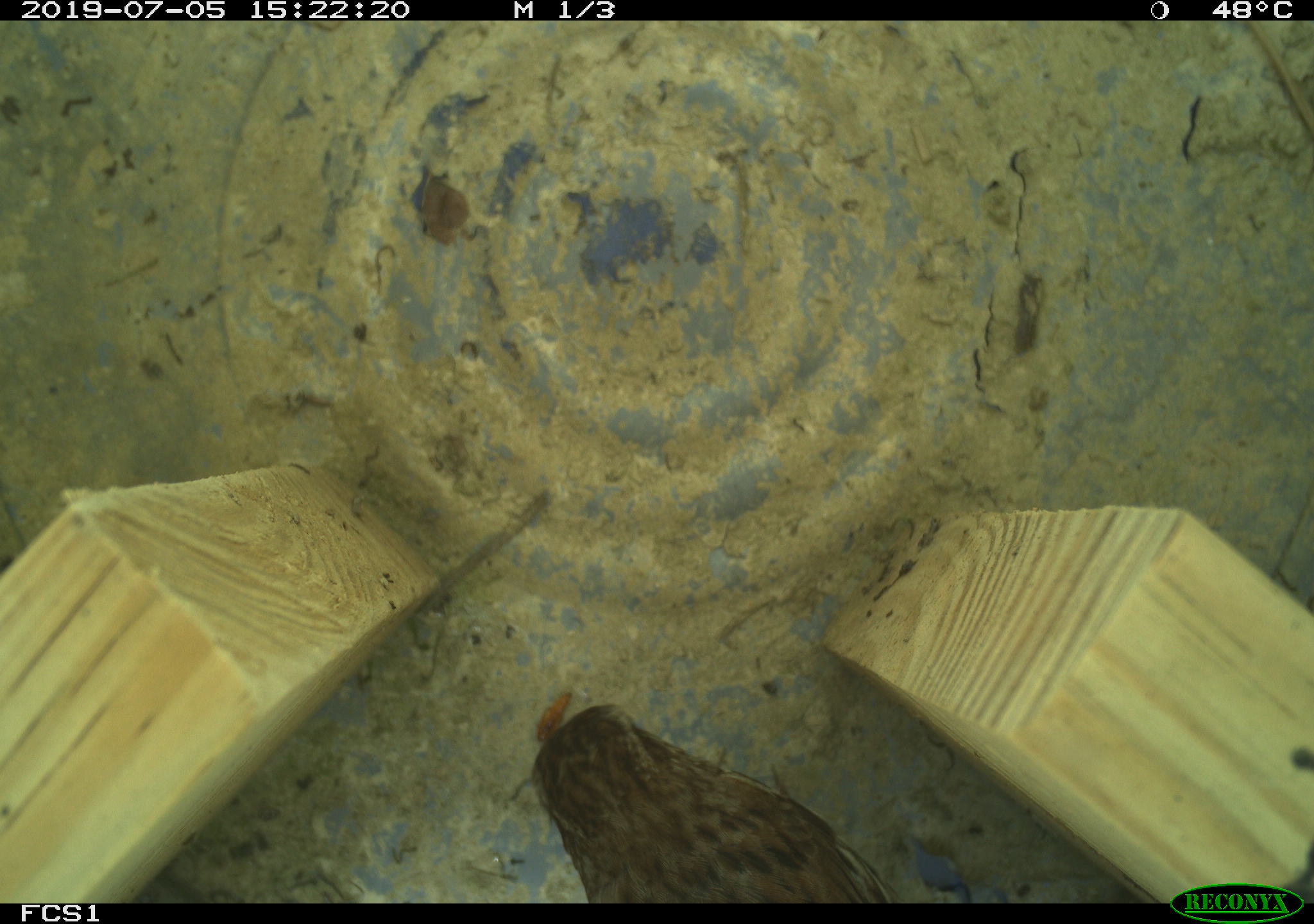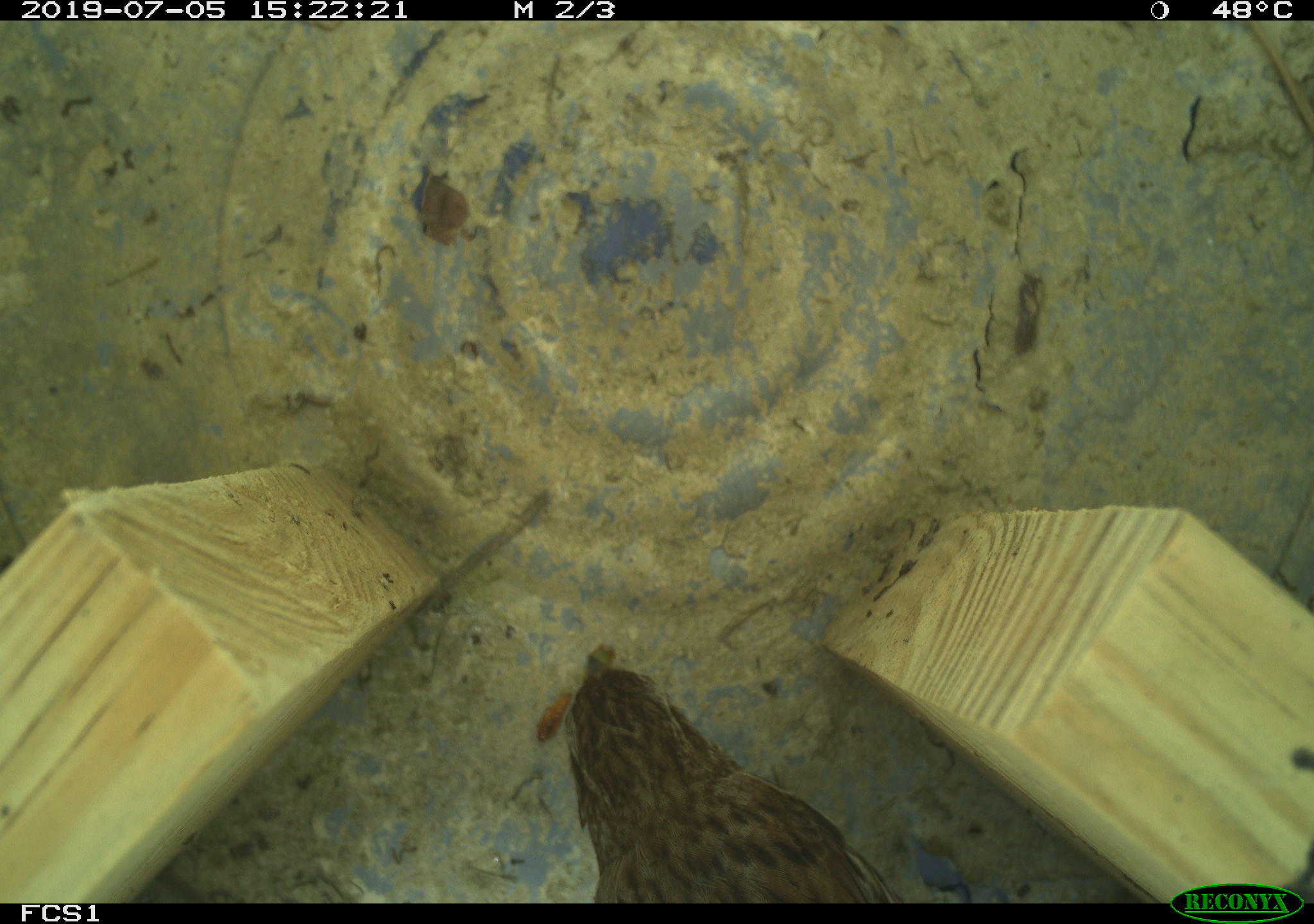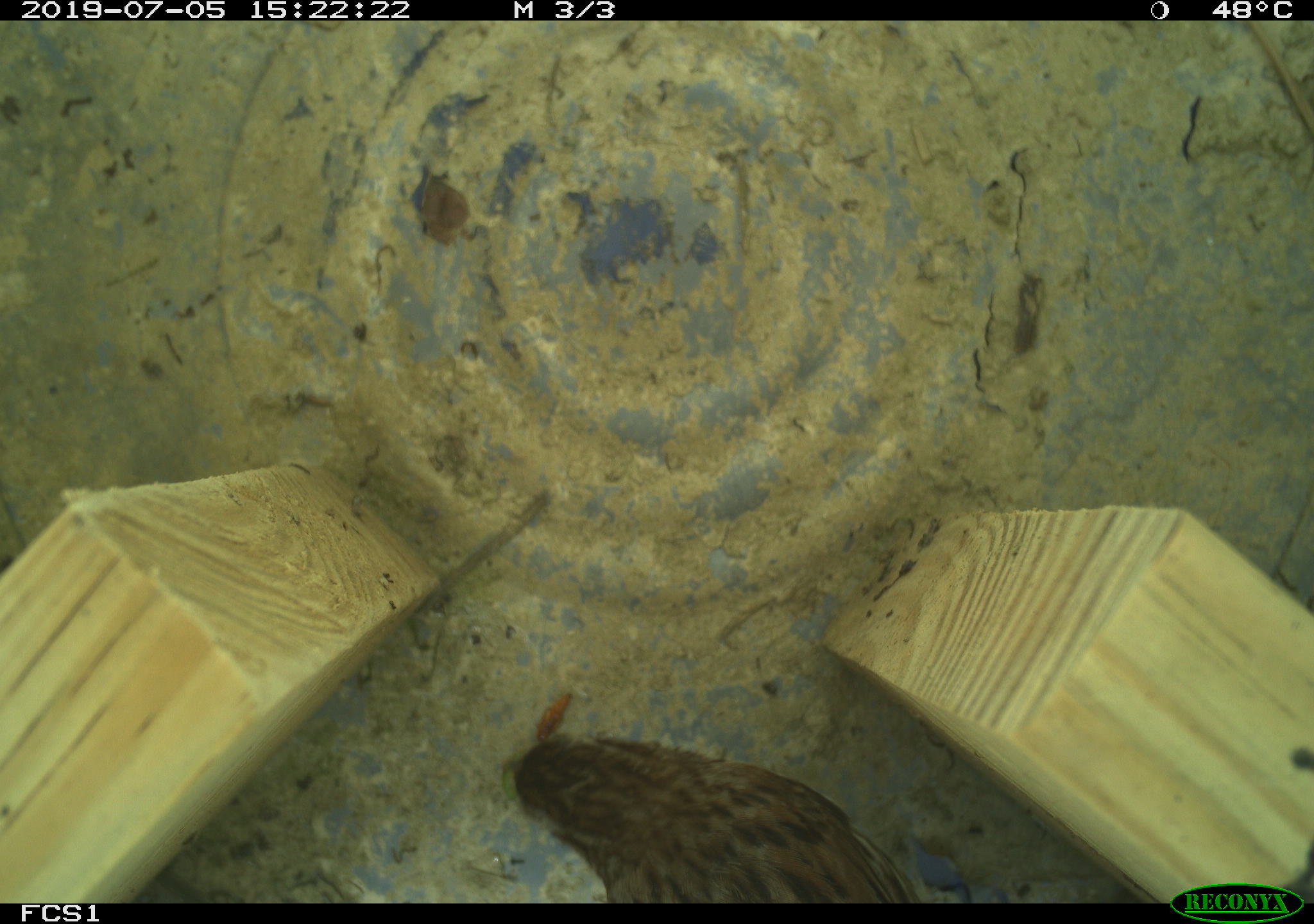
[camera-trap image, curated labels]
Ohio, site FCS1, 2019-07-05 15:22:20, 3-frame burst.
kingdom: Animalia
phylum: Chordata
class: Aves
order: Passeriformes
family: Passerellidae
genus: Melospiza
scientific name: Melospiza melodia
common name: song sparrow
Song sparrow (Melospiza melodia).